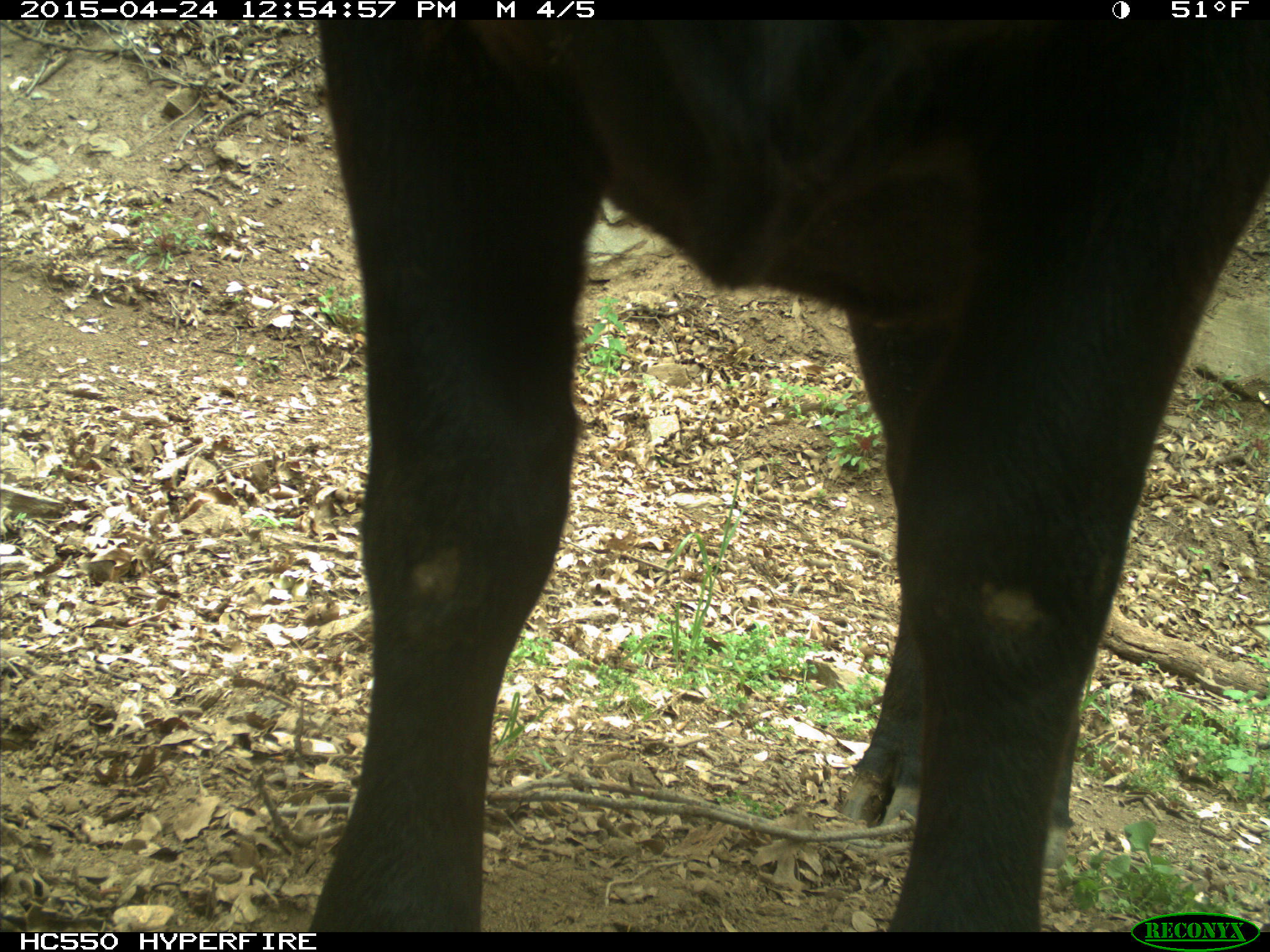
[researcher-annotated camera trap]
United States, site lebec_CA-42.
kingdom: Animalia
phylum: Chordata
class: Mammalia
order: Artiodactyla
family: Bovidae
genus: Bos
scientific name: Bos taurus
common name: domestic cow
Bos taurus (domestic cow).